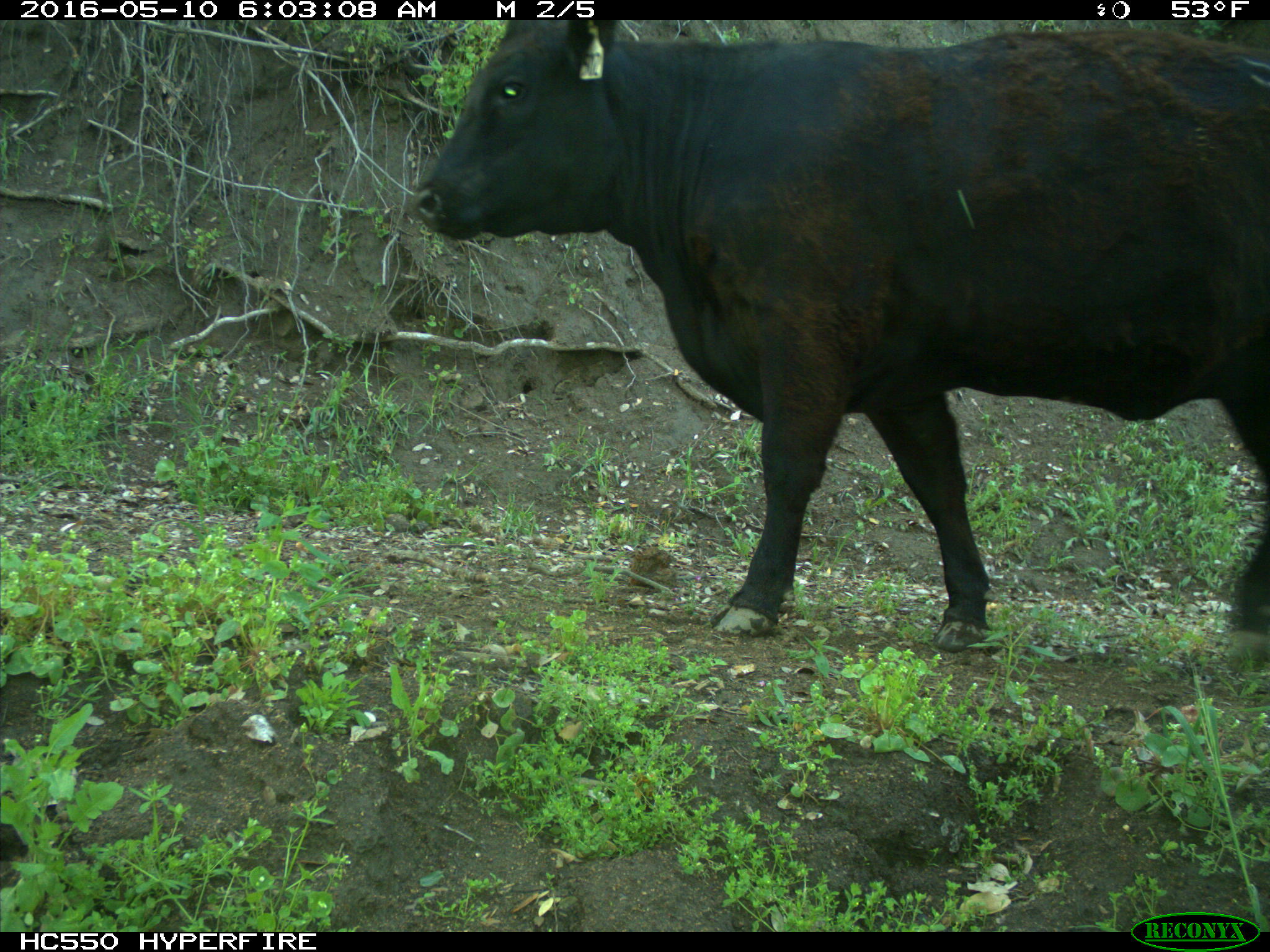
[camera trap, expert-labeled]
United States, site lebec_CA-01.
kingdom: Animalia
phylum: Chordata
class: Mammalia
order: Artiodactyla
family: Bovidae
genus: Bos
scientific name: Bos taurus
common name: domestic cow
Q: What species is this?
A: Bos taurus (domestic cow).